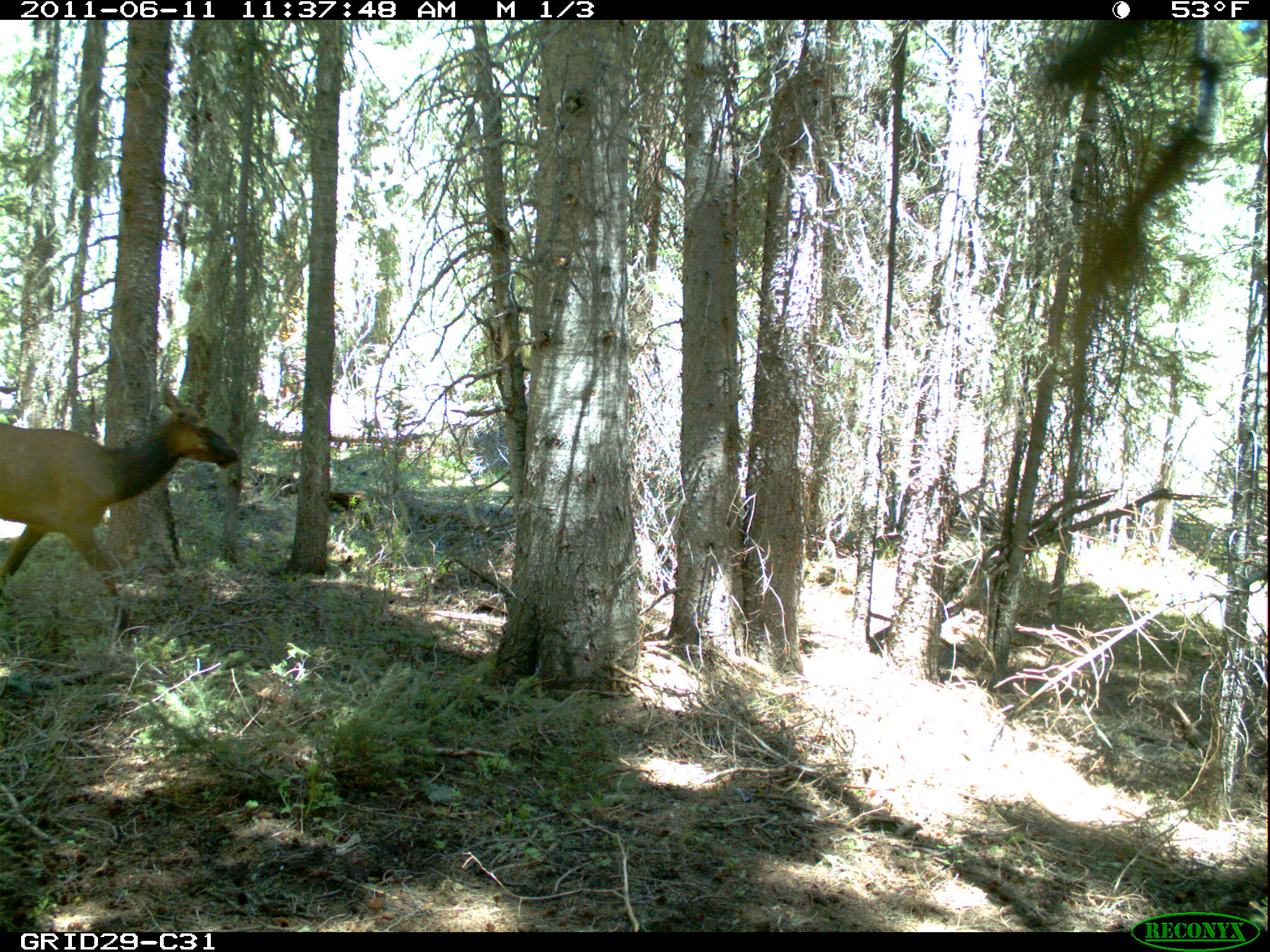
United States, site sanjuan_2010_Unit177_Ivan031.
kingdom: Animalia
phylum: Chordata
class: Mammalia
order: Artiodactyla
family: Cervidae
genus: Cervus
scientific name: Cervus elaphus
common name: red deer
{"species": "Cervus elaphus (red deer)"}